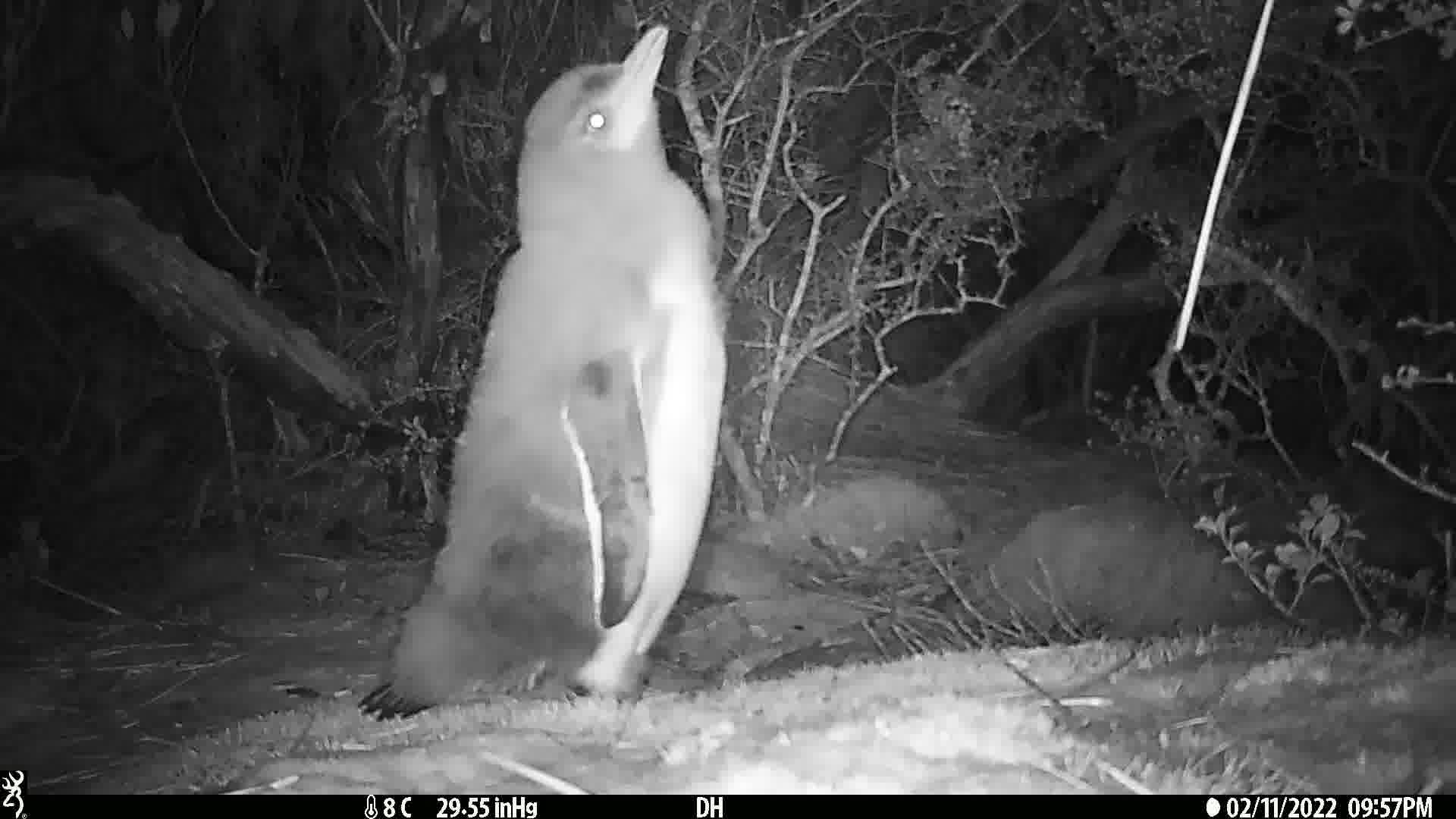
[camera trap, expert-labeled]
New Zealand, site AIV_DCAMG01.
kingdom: Animalia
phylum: Chordata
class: Aves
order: Sphenisciformes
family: Spheniscidae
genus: Megadyptes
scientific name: Megadyptes antipodes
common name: yellow-eyed penguin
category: yellow eyed penguin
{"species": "yellow eyed penguin (yellow-eyed penguin) (Megadyptes antipodes)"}